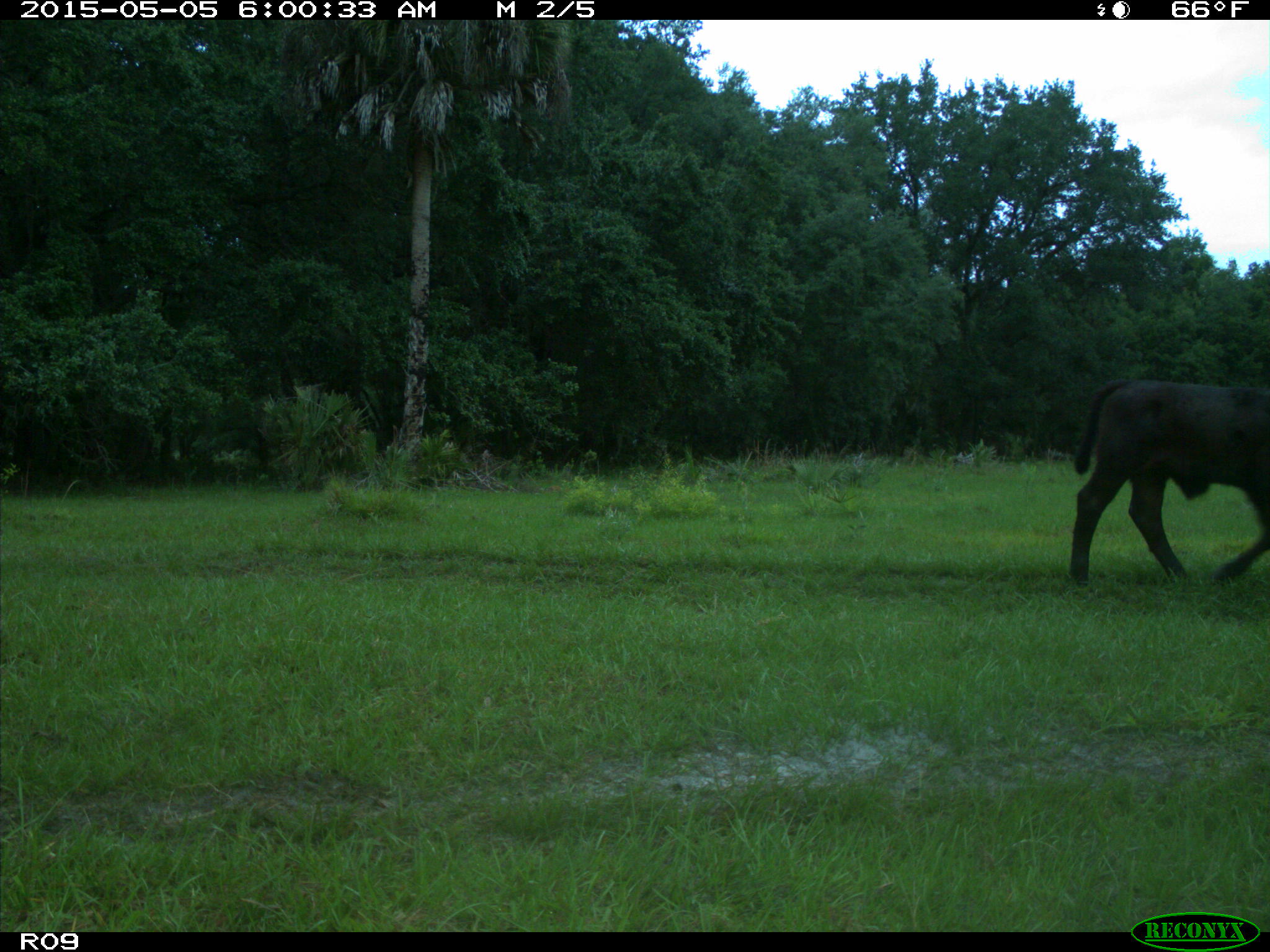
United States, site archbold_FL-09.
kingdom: Animalia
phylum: Chordata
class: Mammalia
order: Artiodactyla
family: Bovidae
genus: Bos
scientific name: Bos taurus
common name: domestic cow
Bos taurus (domestic cow).